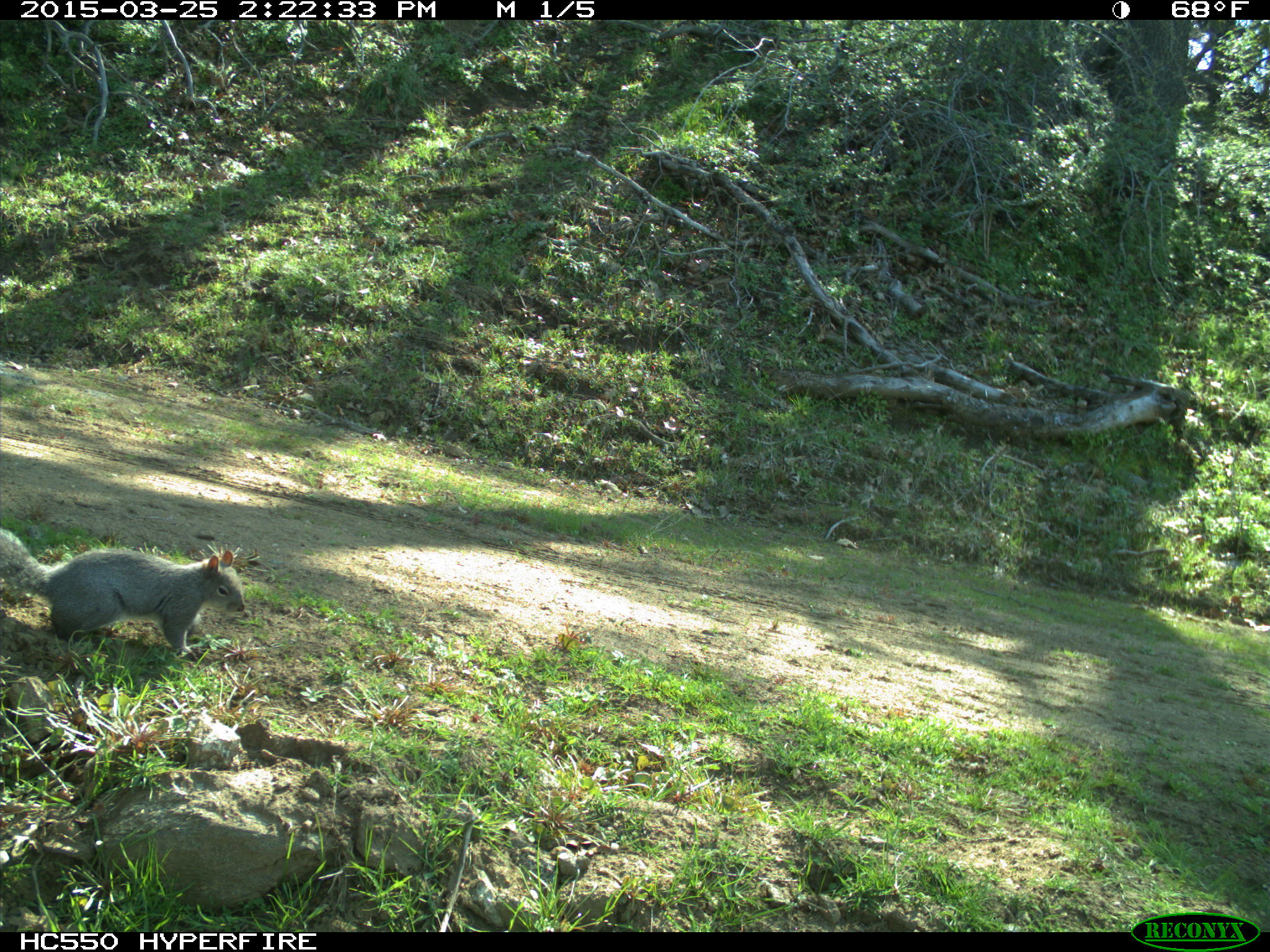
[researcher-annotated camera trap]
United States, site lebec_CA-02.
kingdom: Animalia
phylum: Chordata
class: Mammalia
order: Rodentia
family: Sciuridae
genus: Sciurus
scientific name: Sciurus carolinensis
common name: eastern gray squirrel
Sciurus carolinensis (eastern gray squirrel).